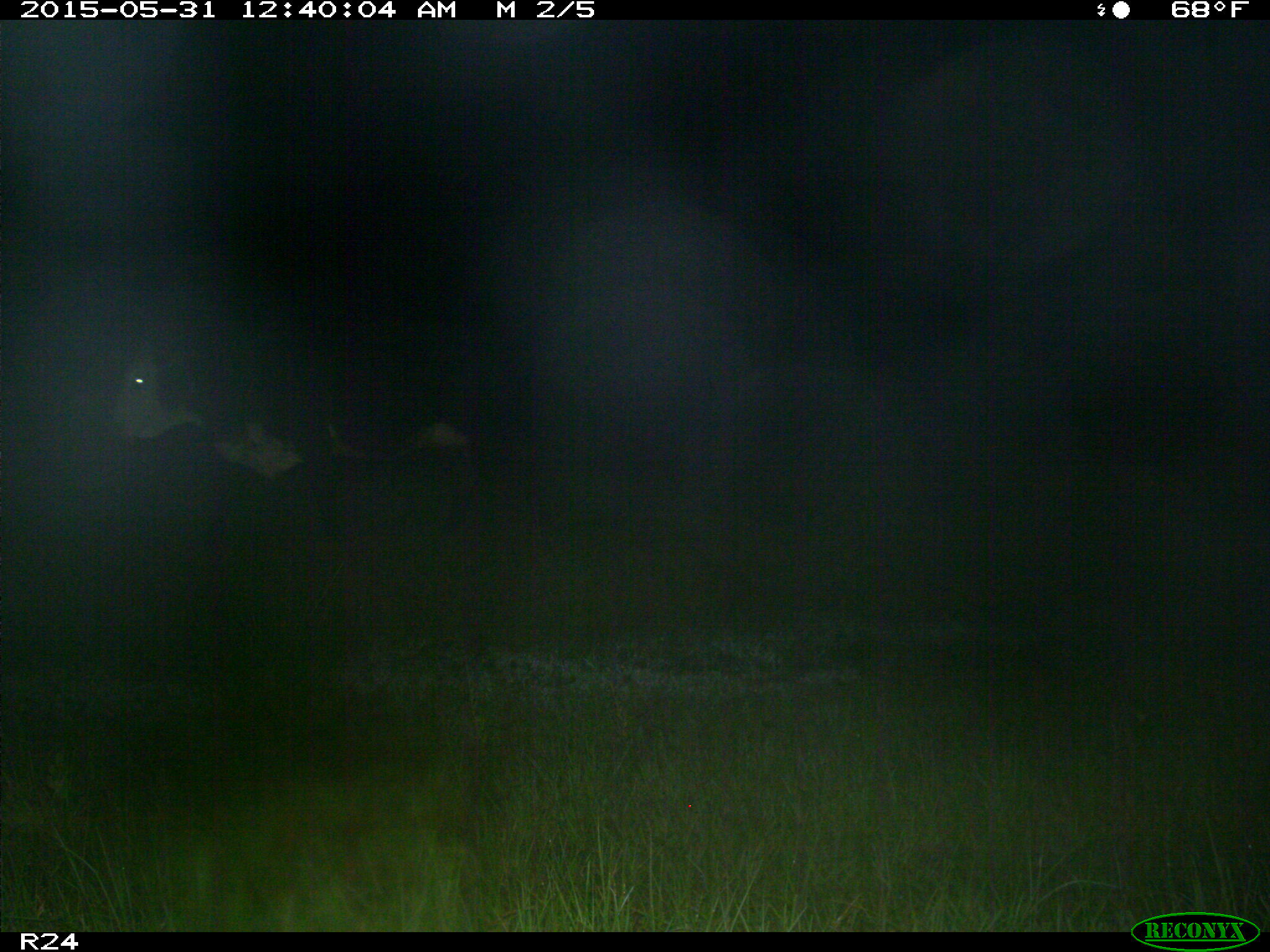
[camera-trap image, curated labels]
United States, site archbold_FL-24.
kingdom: Animalia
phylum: Chordata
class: Aves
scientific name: Aves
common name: birds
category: unidentified bird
Unidentified bird (birds) (Aves).